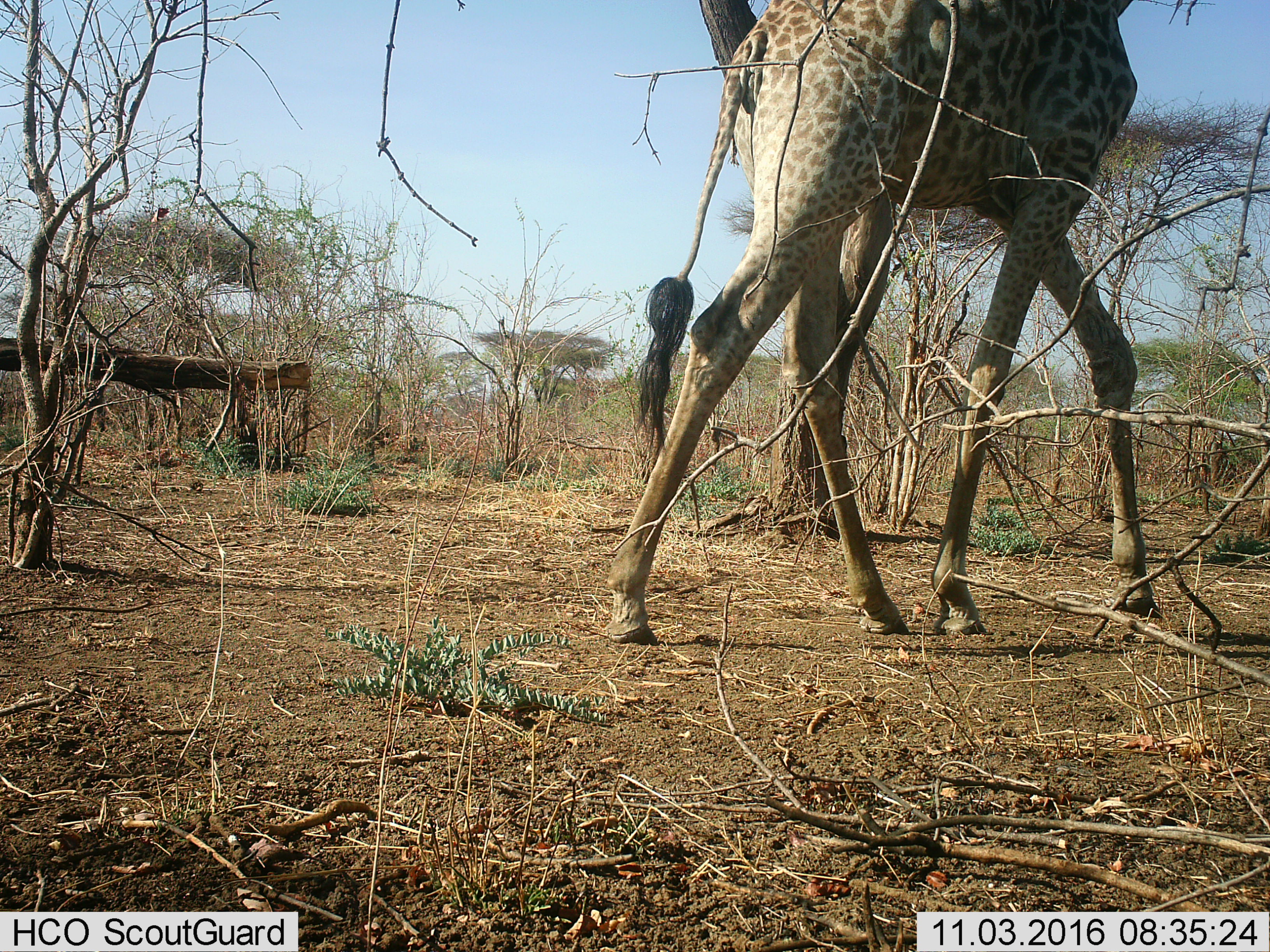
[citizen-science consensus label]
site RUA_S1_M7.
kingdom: Animalia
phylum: Chordata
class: Mammalia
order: Artiodactyla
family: Giraffidae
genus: Giraffa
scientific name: Giraffa camelopardalis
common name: giraffe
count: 1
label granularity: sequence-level